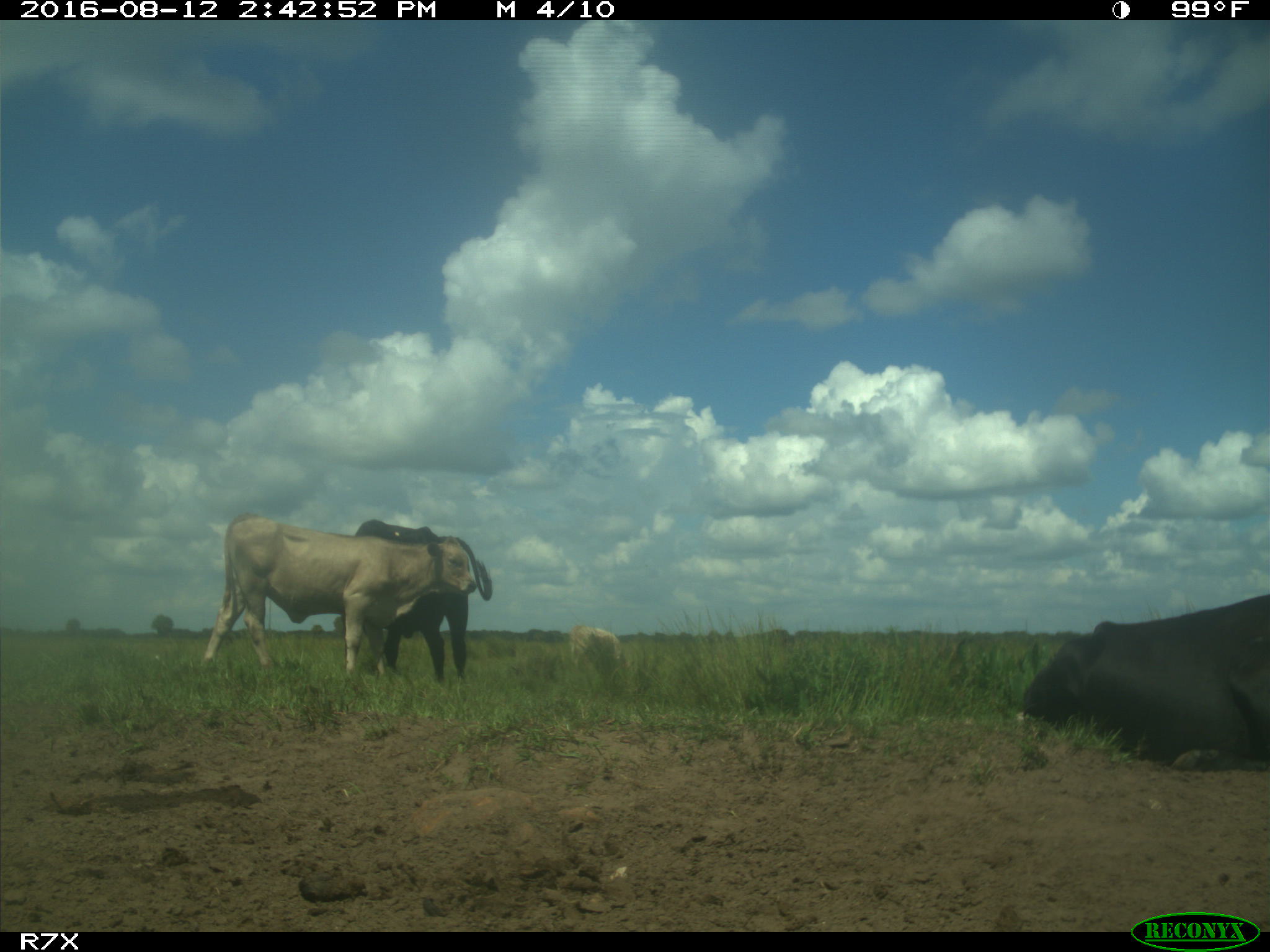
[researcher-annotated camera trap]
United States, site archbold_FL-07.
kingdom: Animalia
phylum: Chordata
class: Mammalia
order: Artiodactyla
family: Bovidae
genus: Bos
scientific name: Bos taurus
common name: domestic cow